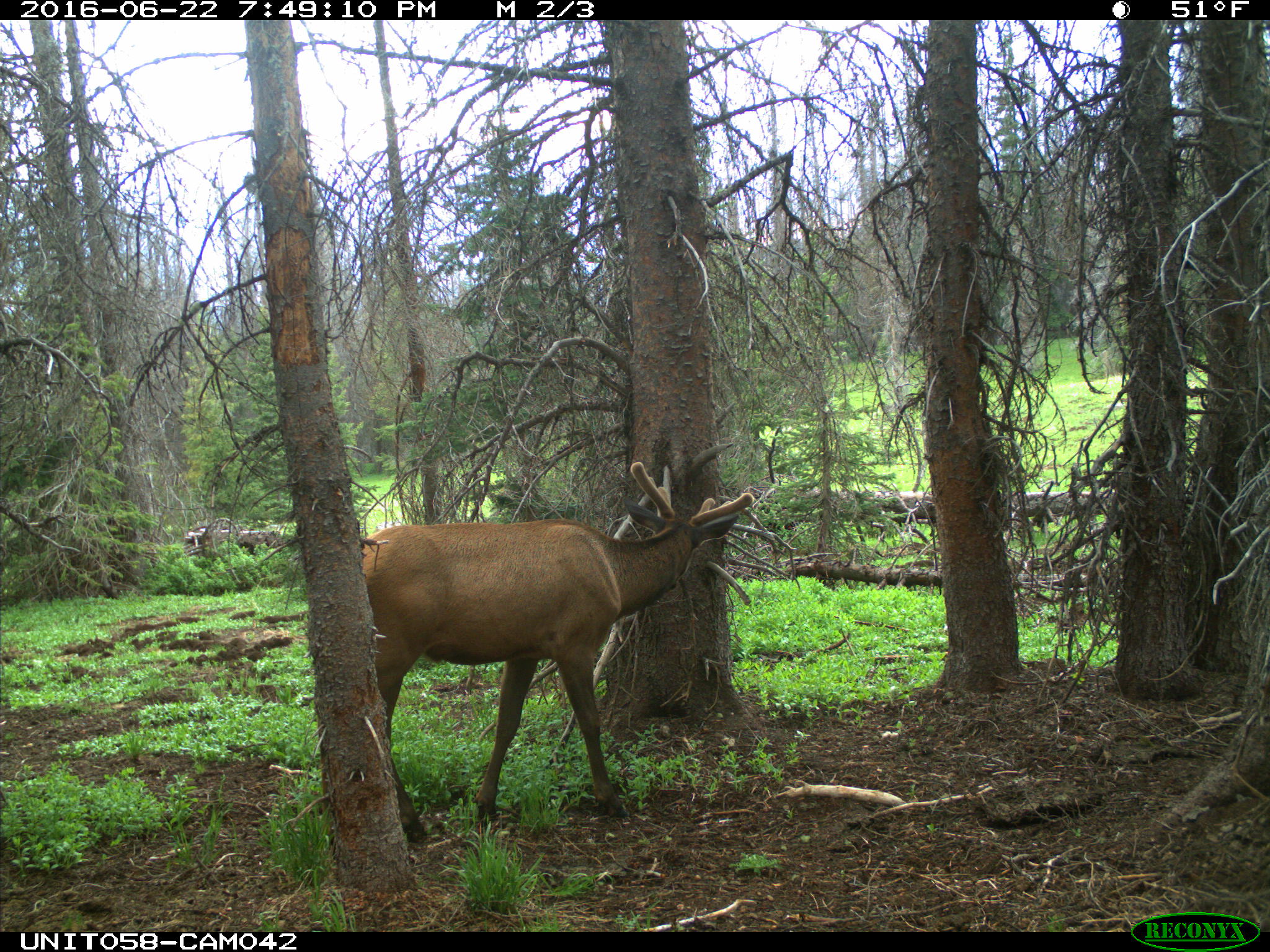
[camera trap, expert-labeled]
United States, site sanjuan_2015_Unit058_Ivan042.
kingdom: Animalia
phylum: Chordata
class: Mammalia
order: Artiodactyla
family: Cervidae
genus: Cervus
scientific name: Cervus elaphus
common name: red deer